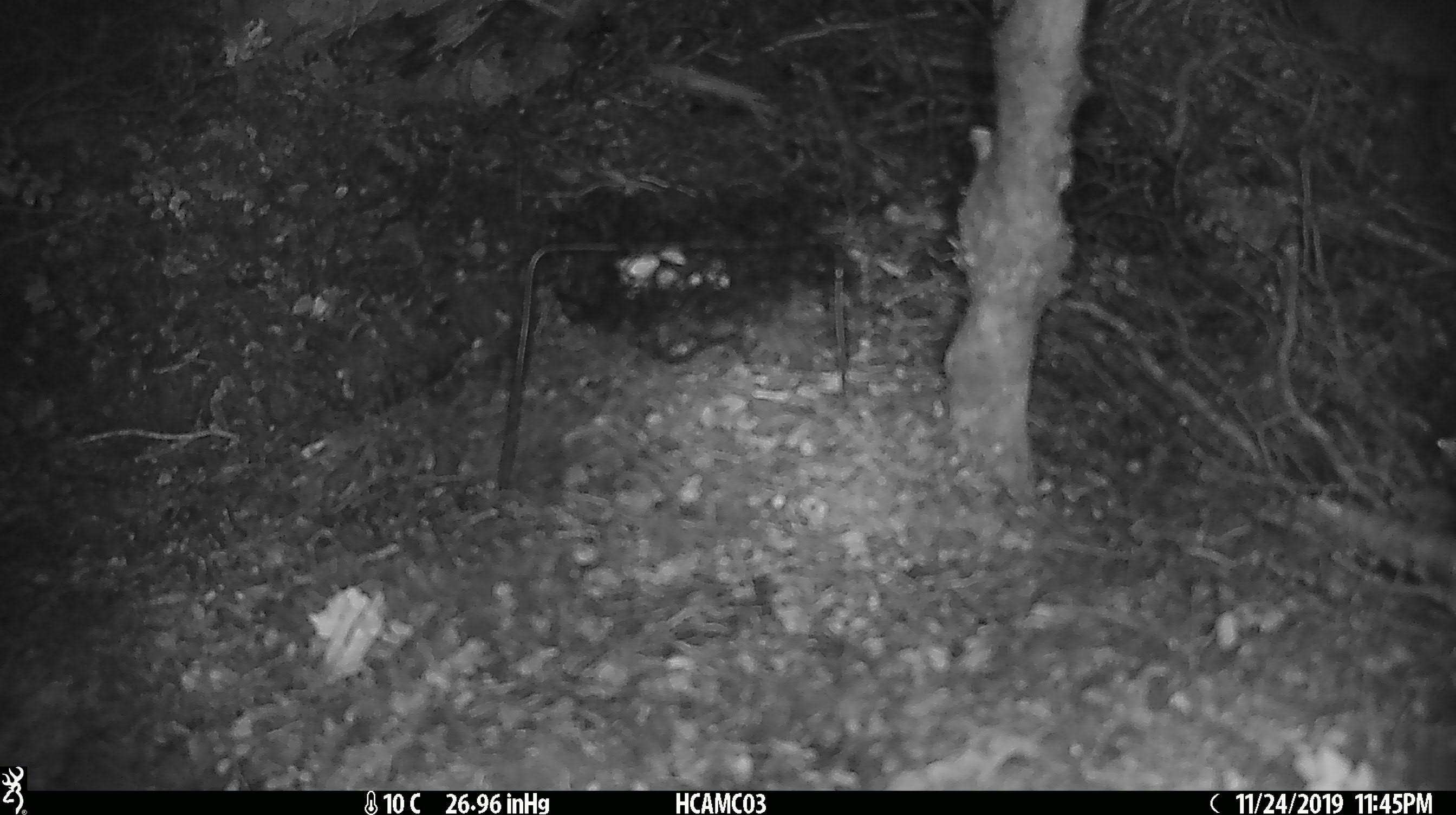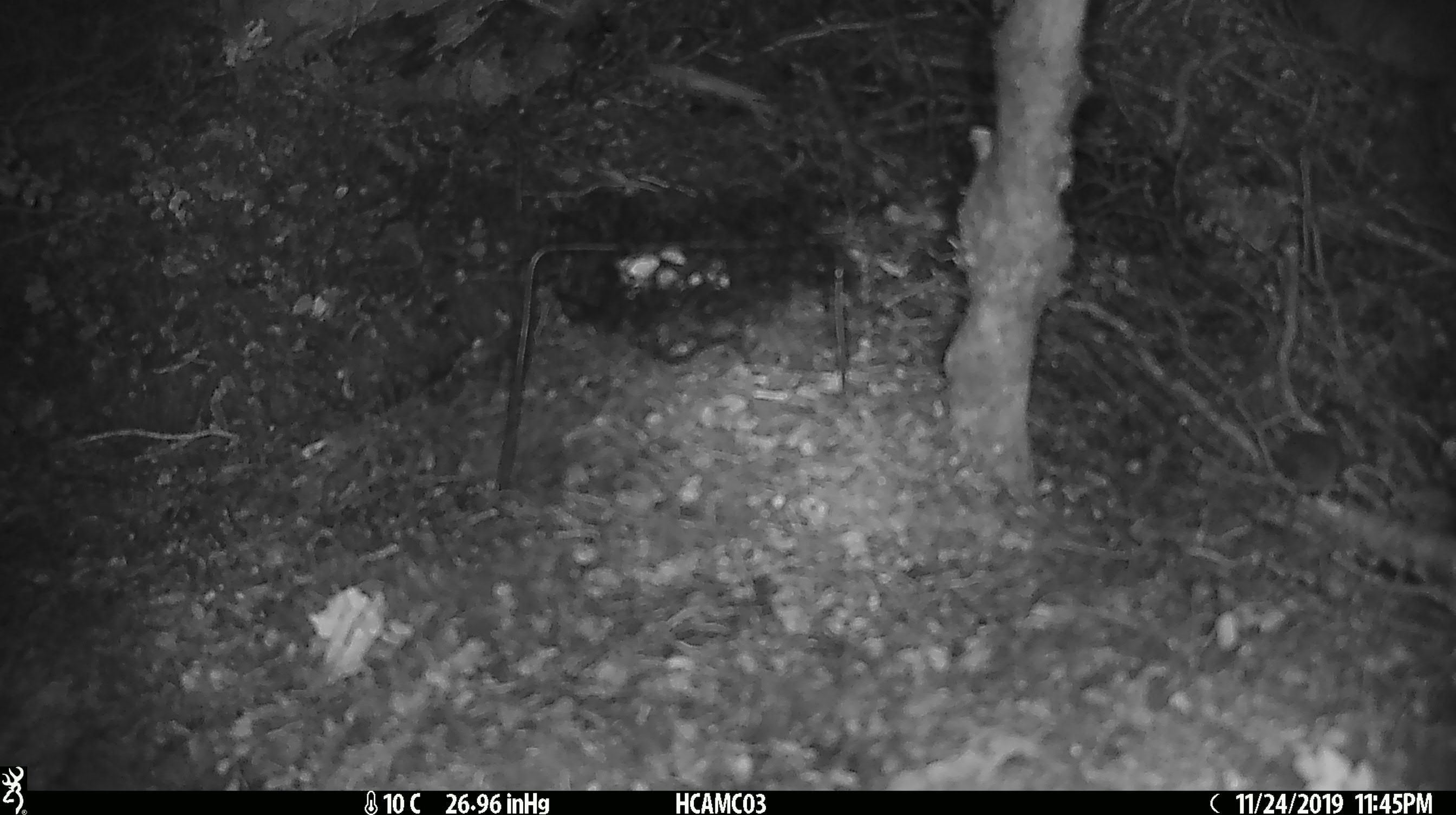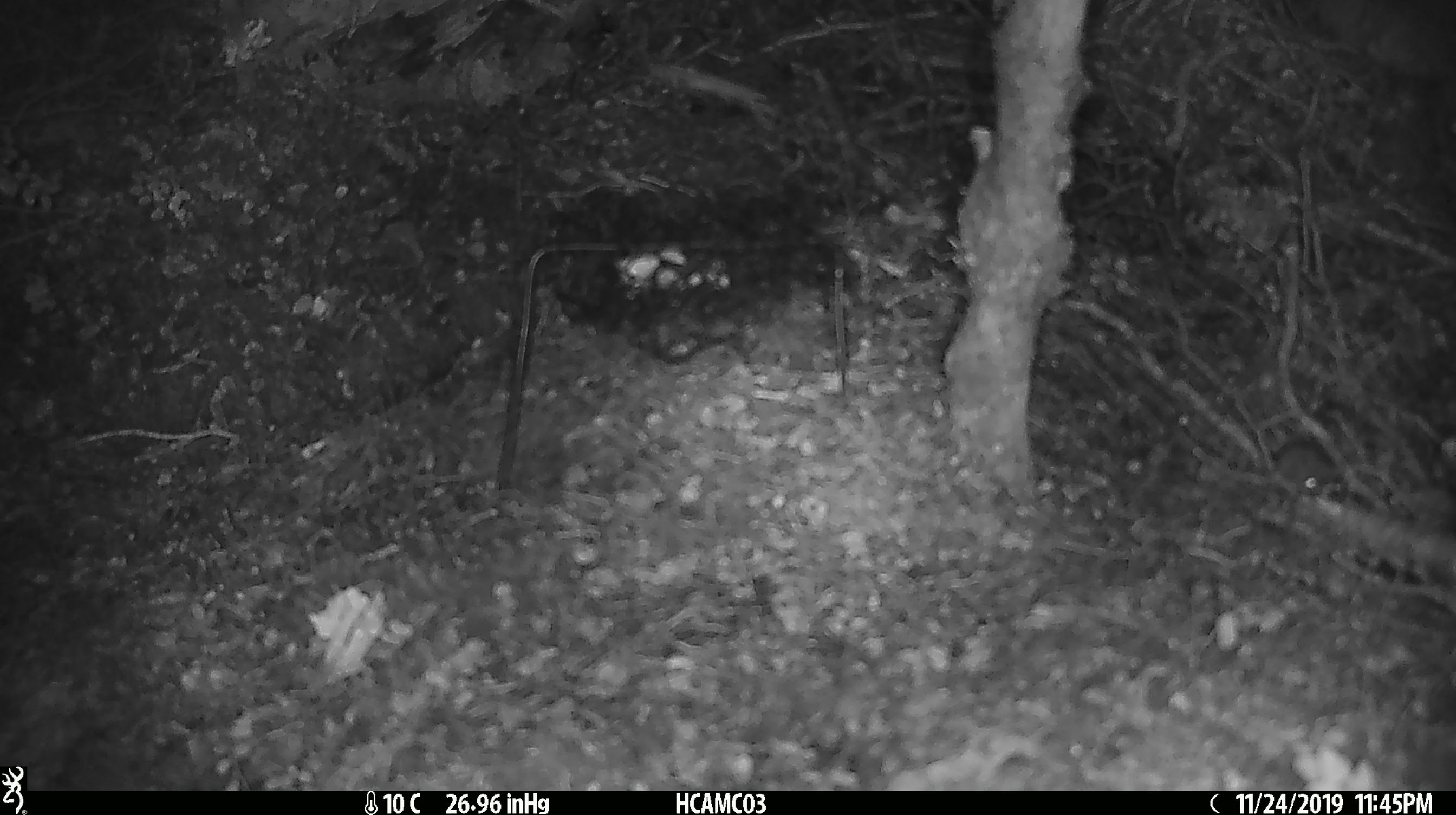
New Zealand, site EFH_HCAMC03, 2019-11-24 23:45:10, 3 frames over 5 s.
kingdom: Animalia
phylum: Chordata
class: Mammalia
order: Rodentia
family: Muridae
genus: Mus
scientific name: Mus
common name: mouse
Mouse (Mus).